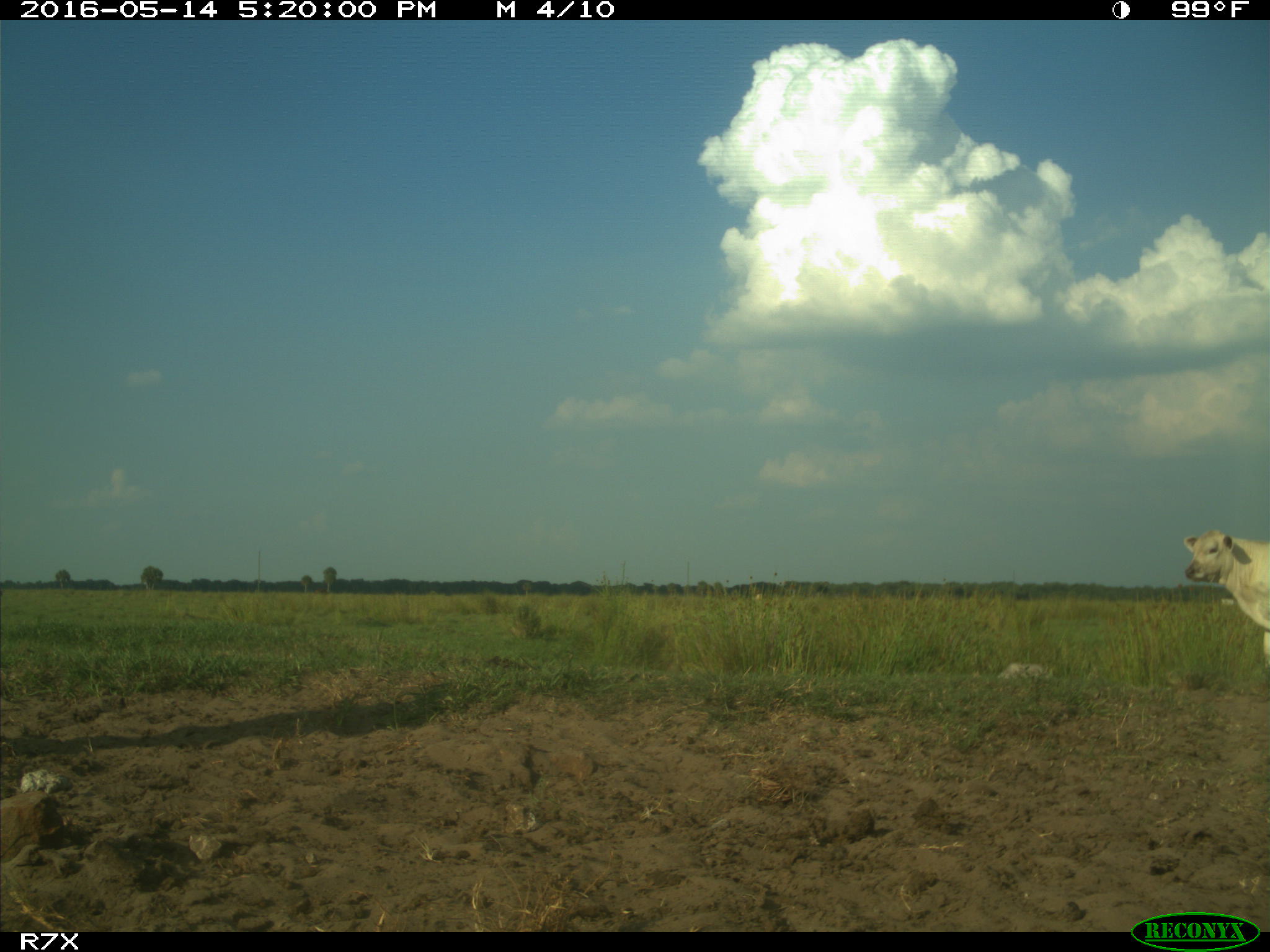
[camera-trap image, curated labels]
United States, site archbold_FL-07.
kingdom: Animalia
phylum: Chordata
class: Mammalia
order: Artiodactyla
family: Bovidae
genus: Bos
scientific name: Bos taurus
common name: domestic cow